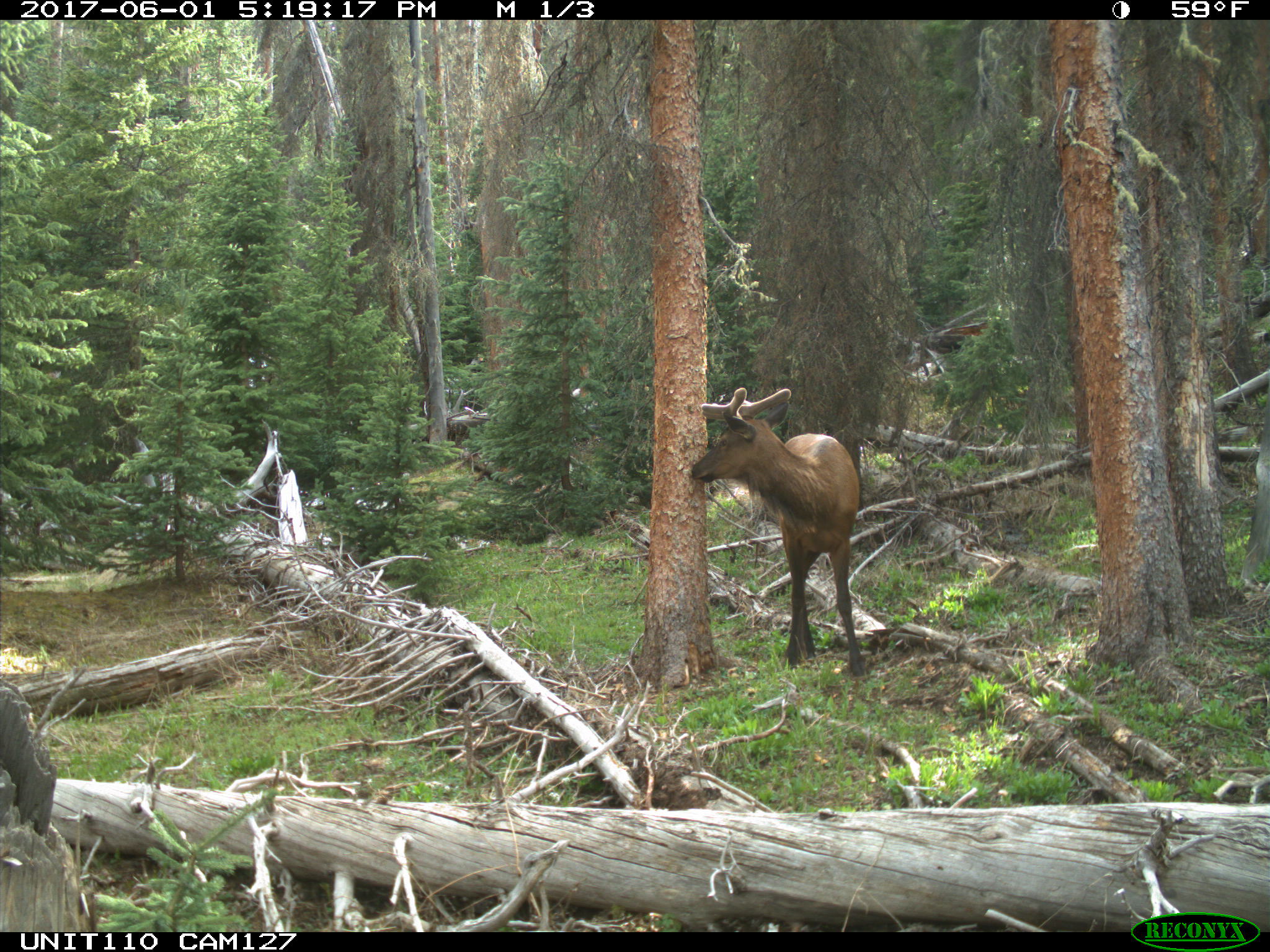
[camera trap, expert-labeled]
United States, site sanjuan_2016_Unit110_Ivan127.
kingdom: Animalia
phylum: Chordata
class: Mammalia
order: Artiodactyla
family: Cervidae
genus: Cervus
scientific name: Cervus elaphus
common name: red deer